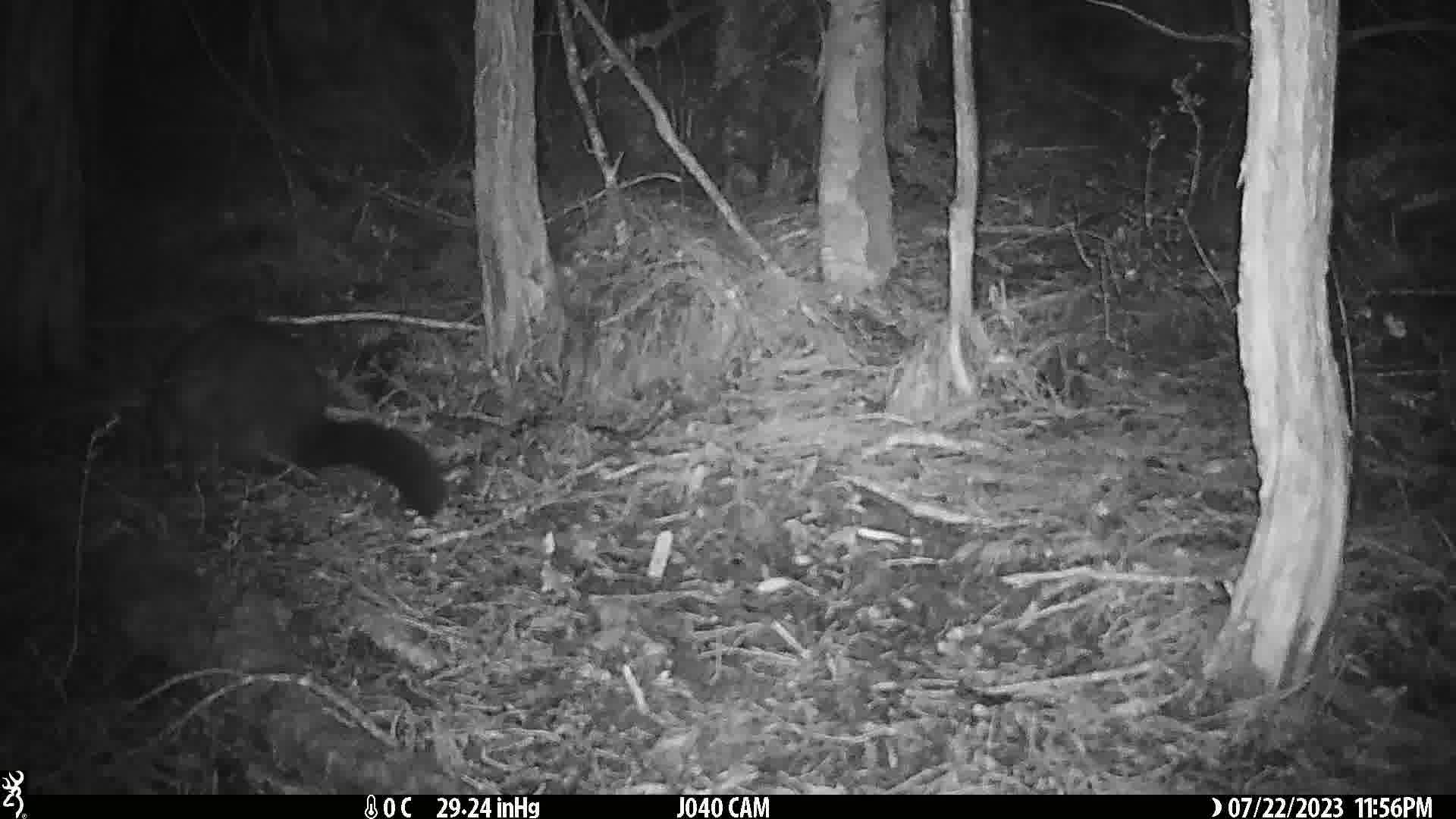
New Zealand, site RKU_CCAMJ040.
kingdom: Animalia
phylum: Chordata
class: Mammalia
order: Diprotodontia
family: Phalangeridae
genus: Trichosurus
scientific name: Trichosurus vulpecula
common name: common brushtail possum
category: possum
Possum (common brushtail possum) (Trichosurus vulpecula).